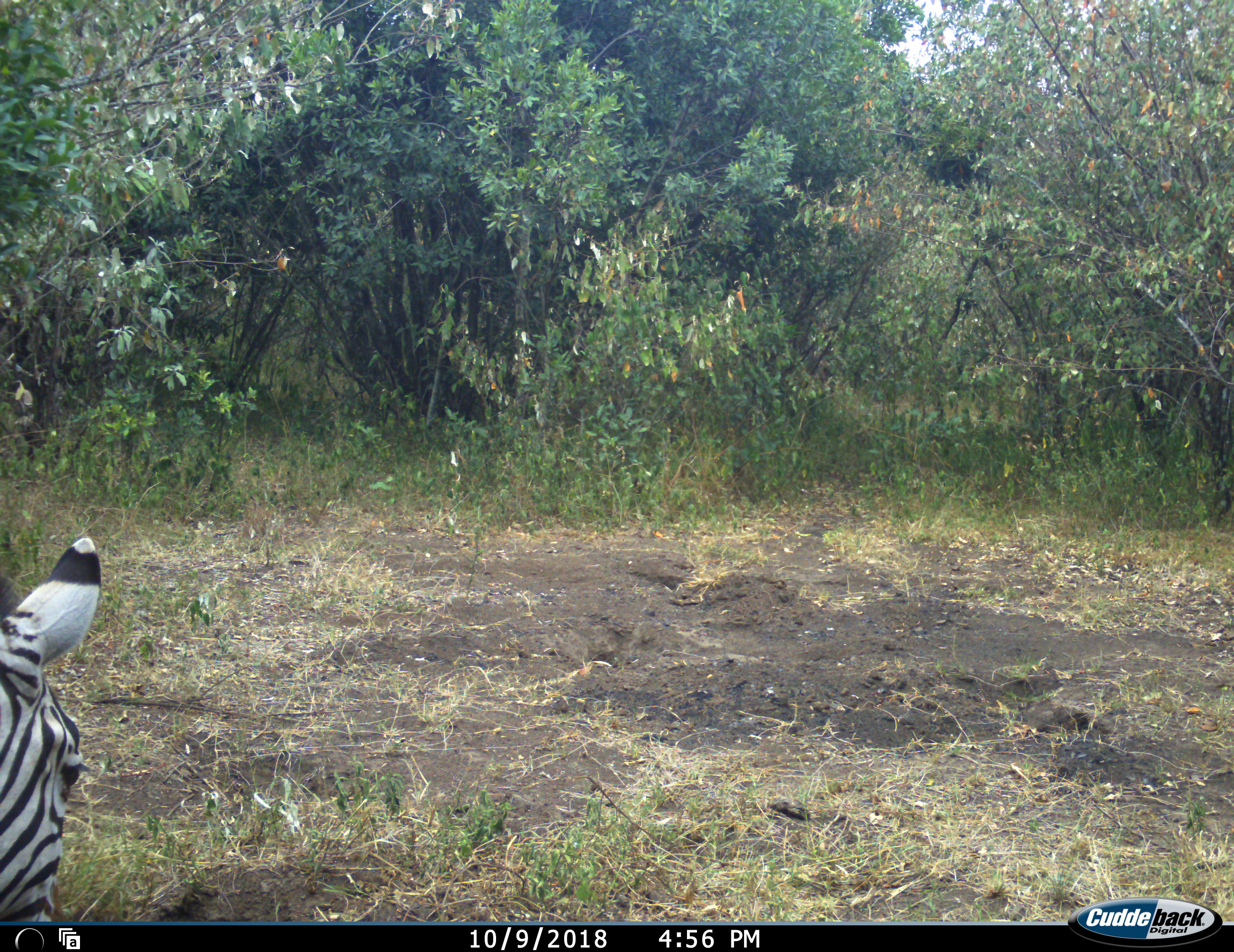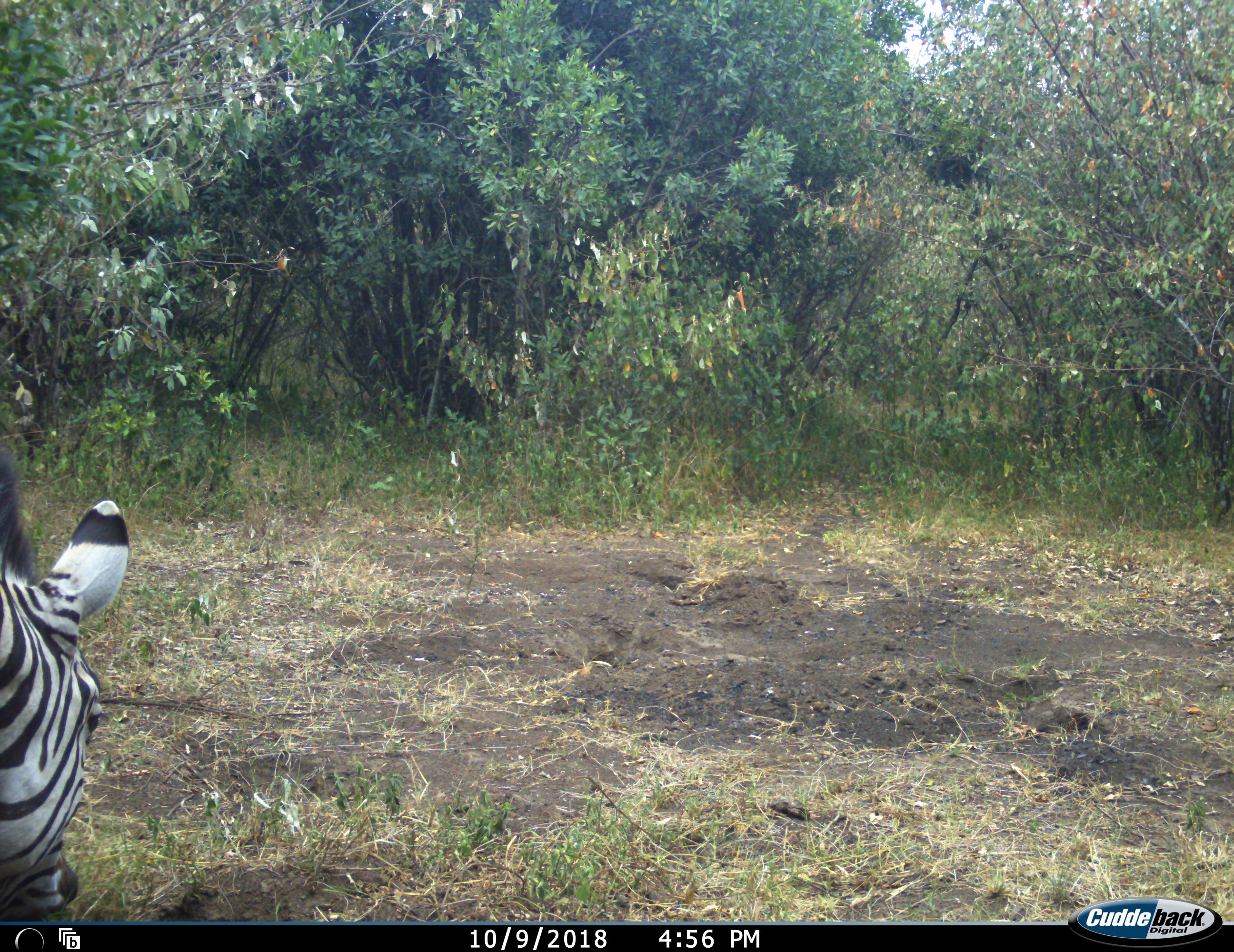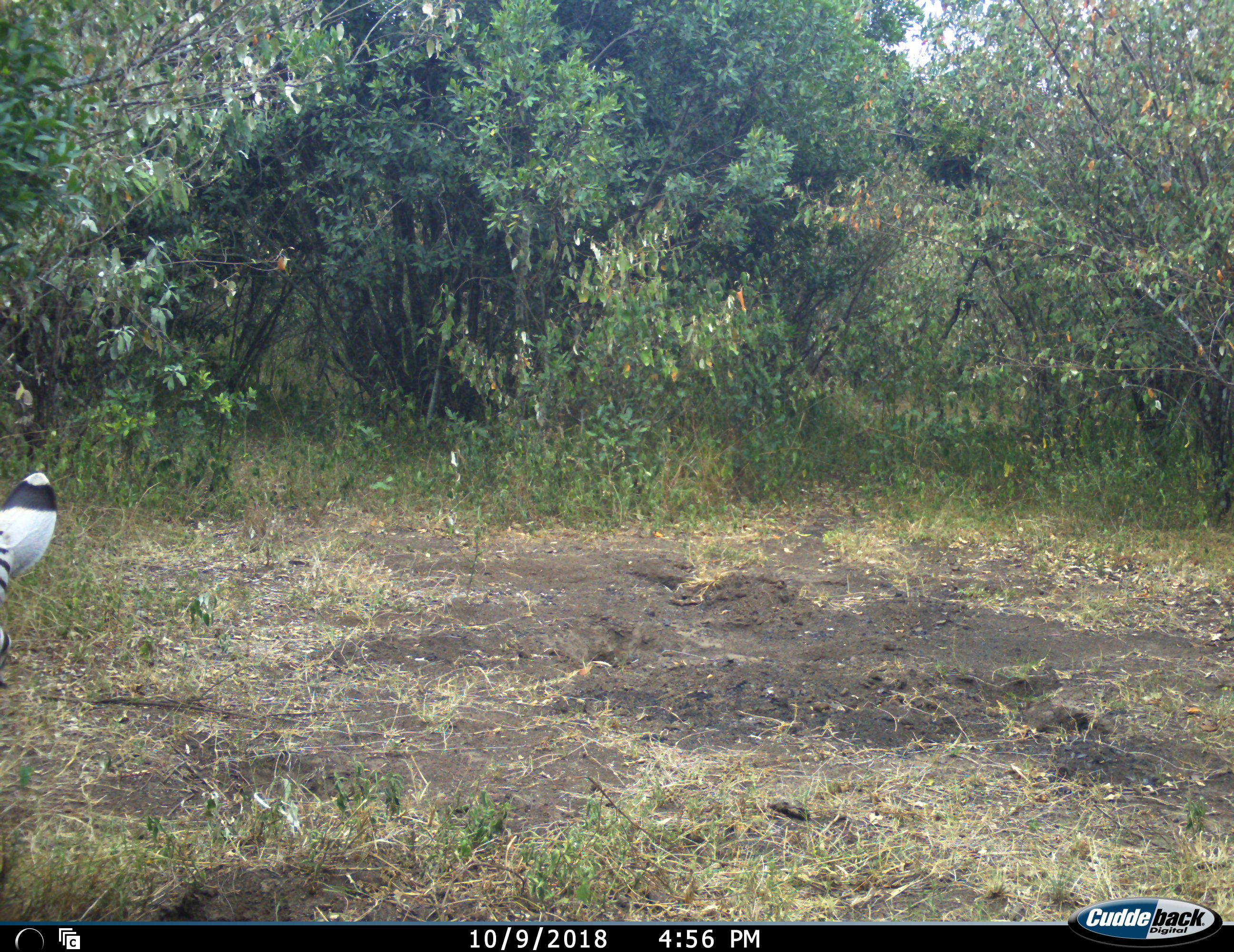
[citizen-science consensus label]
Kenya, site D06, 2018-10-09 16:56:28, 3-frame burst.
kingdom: Animalia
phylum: Chordata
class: Mammalia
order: Perissodactyla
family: Equidae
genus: Equus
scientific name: Equus quagga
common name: plains zebra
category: zebra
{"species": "zebra (plains zebra) (Equus quagga)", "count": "1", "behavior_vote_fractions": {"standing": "30%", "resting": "0%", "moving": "20%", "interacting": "0%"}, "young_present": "0%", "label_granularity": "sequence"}